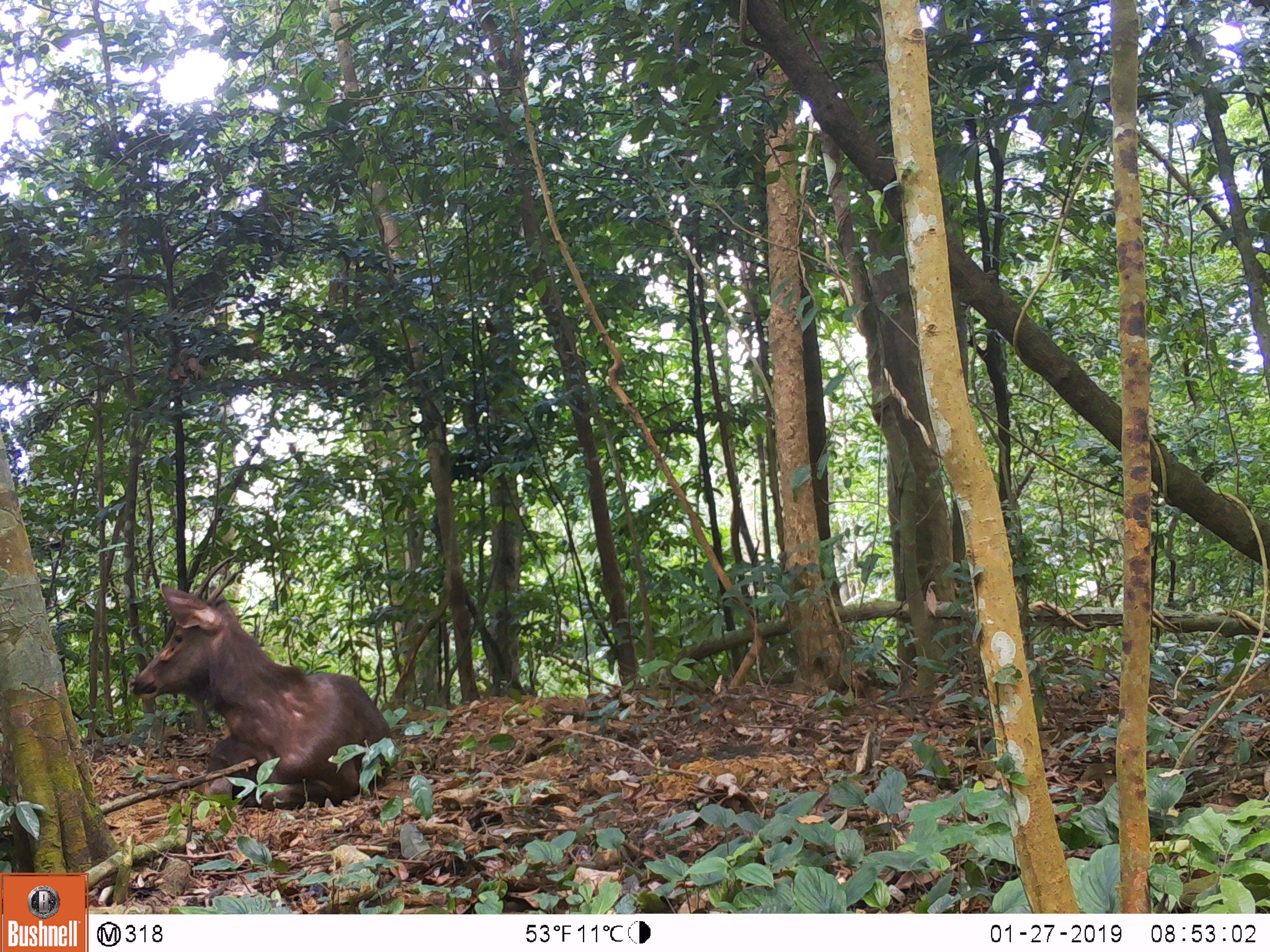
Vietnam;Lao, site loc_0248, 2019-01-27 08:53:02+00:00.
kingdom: Animalia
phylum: Chordata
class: Mammalia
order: Artiodactyla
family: Cervidae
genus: Rusa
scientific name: Rusa unicolor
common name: sambar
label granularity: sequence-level